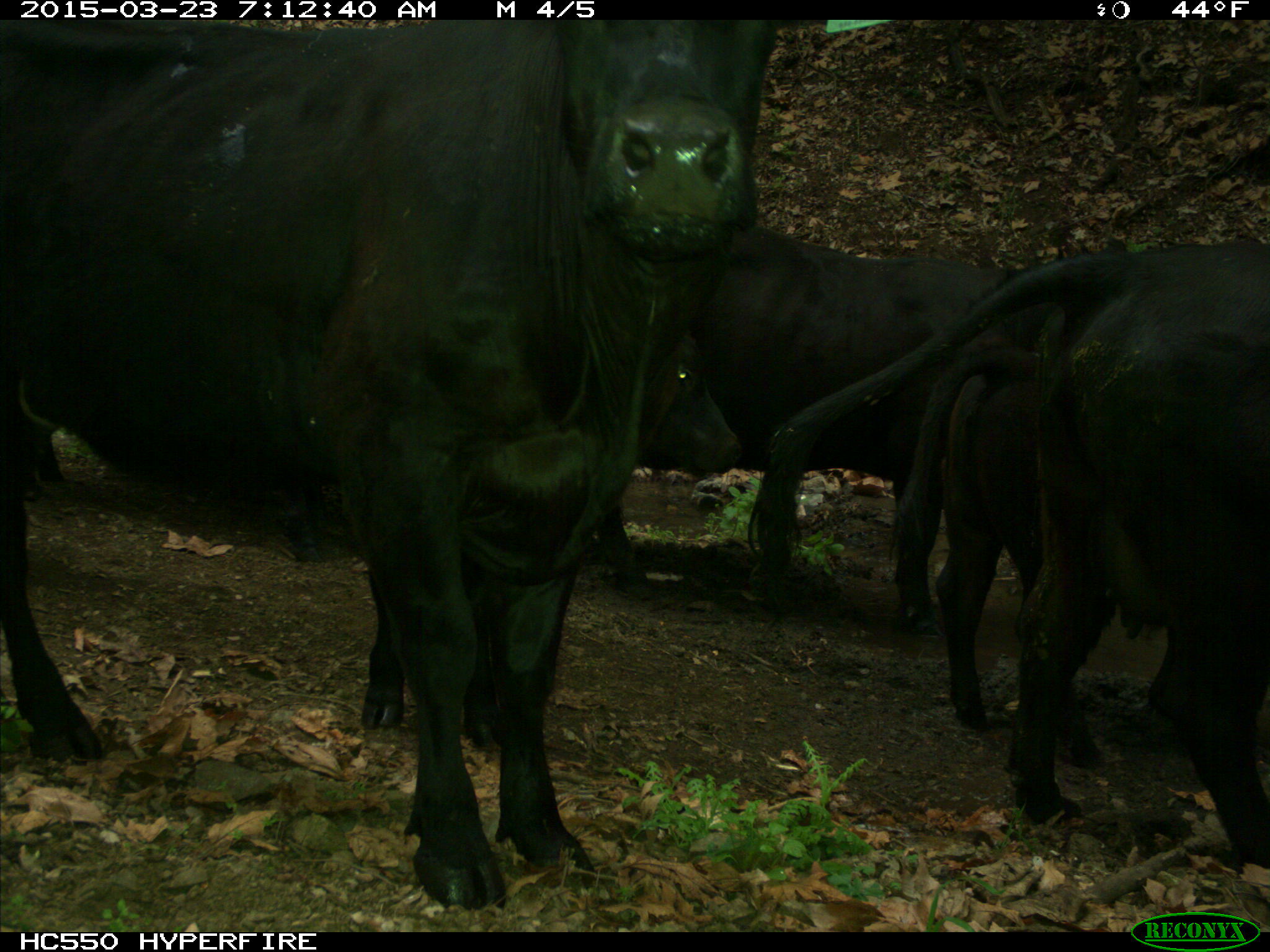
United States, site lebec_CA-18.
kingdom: Animalia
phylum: Chordata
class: Mammalia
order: Artiodactyla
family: Bovidae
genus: Bos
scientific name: Bos taurus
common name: domestic cow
Bos taurus (domestic cow).